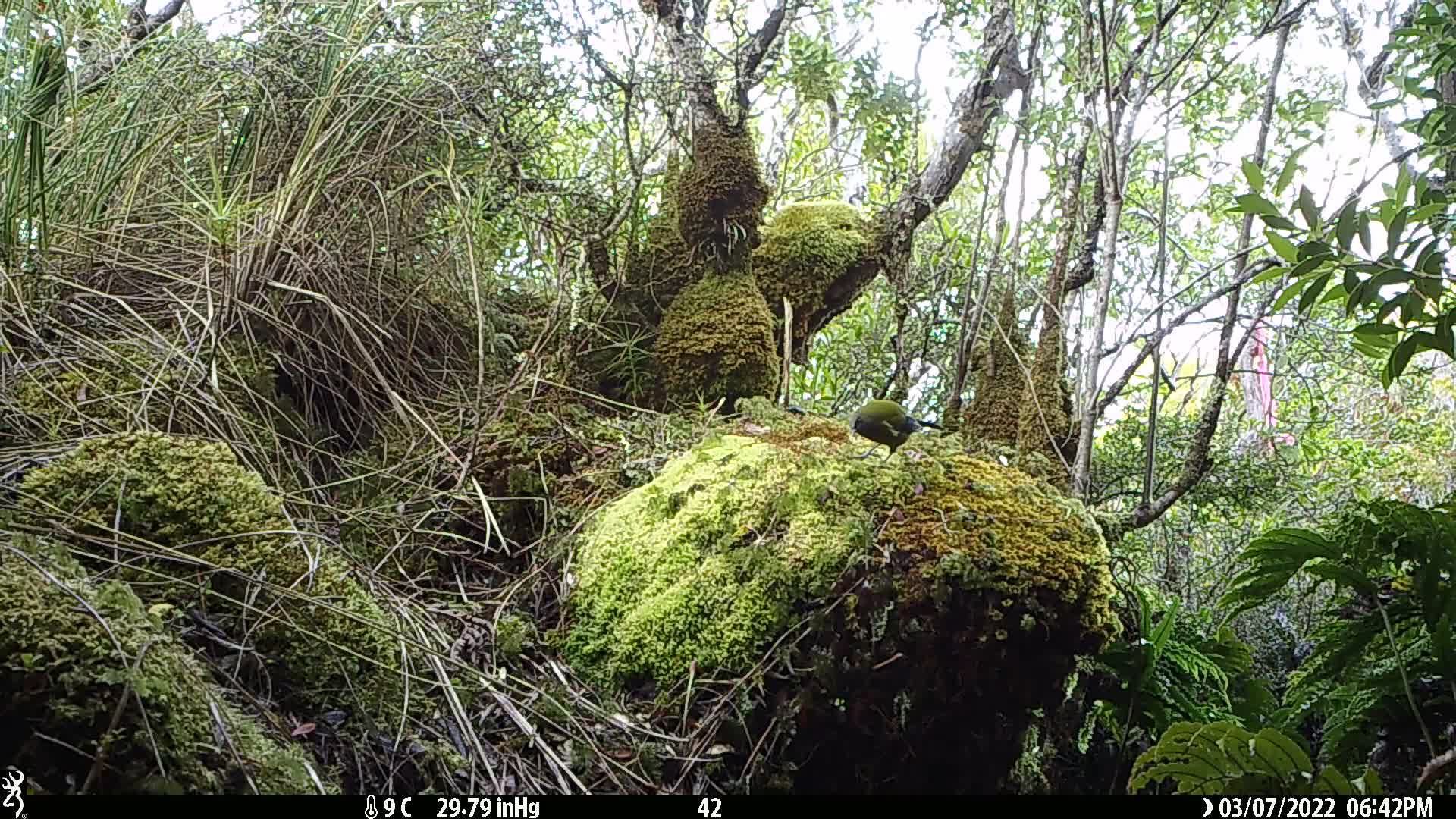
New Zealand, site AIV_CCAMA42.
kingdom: Animalia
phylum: Chordata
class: Aves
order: Passeriformes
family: Meliphagidae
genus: Anthornis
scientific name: Anthornis melanura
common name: new zealand bellbird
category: bellbird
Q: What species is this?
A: Bellbird (new zealand bellbird) (Anthornis melanura).